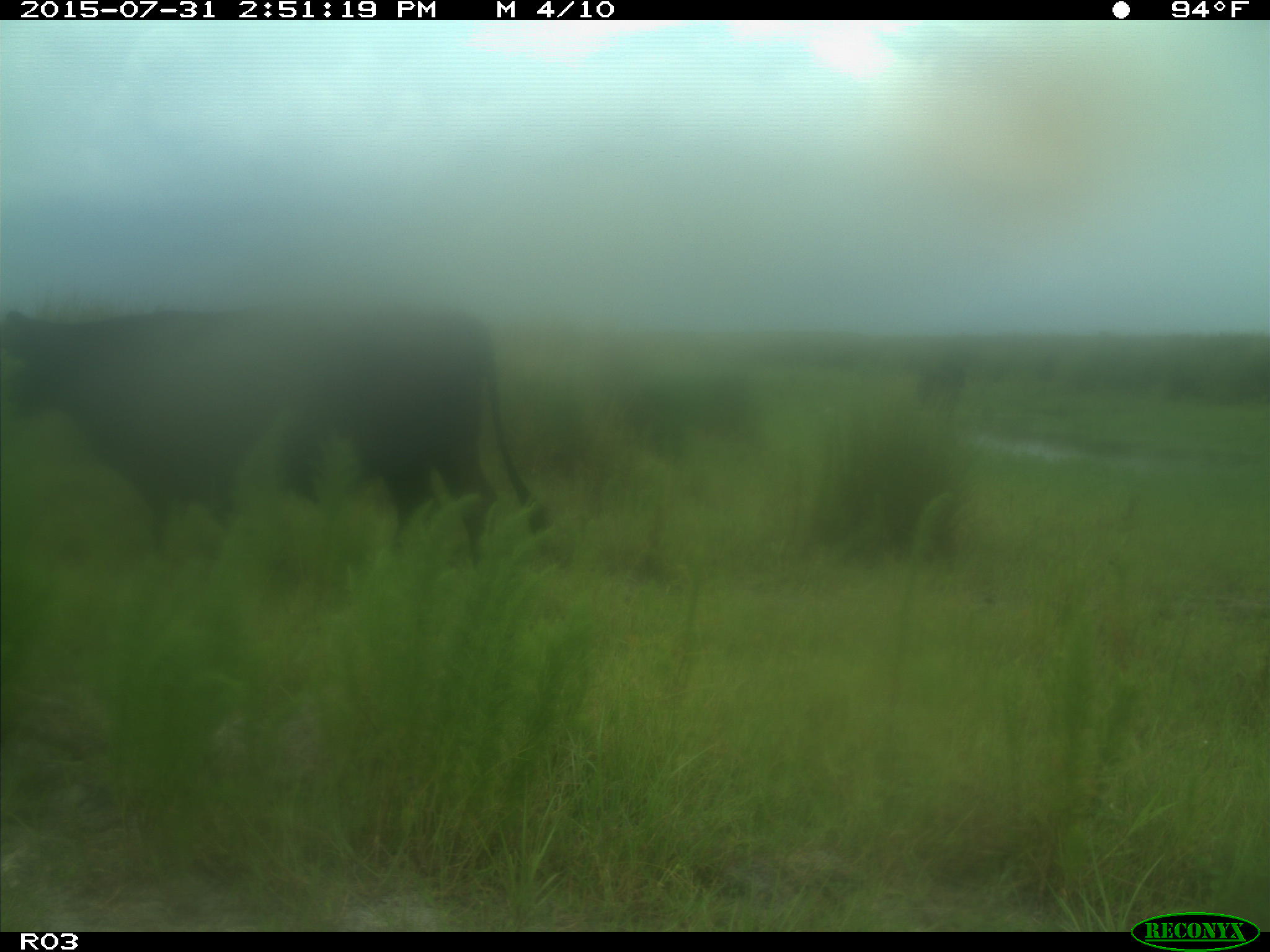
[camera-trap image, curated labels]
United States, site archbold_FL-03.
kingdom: Animalia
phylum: Chordata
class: Mammalia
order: Artiodactyla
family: Bovidae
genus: Bos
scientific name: Bos taurus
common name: domestic cow